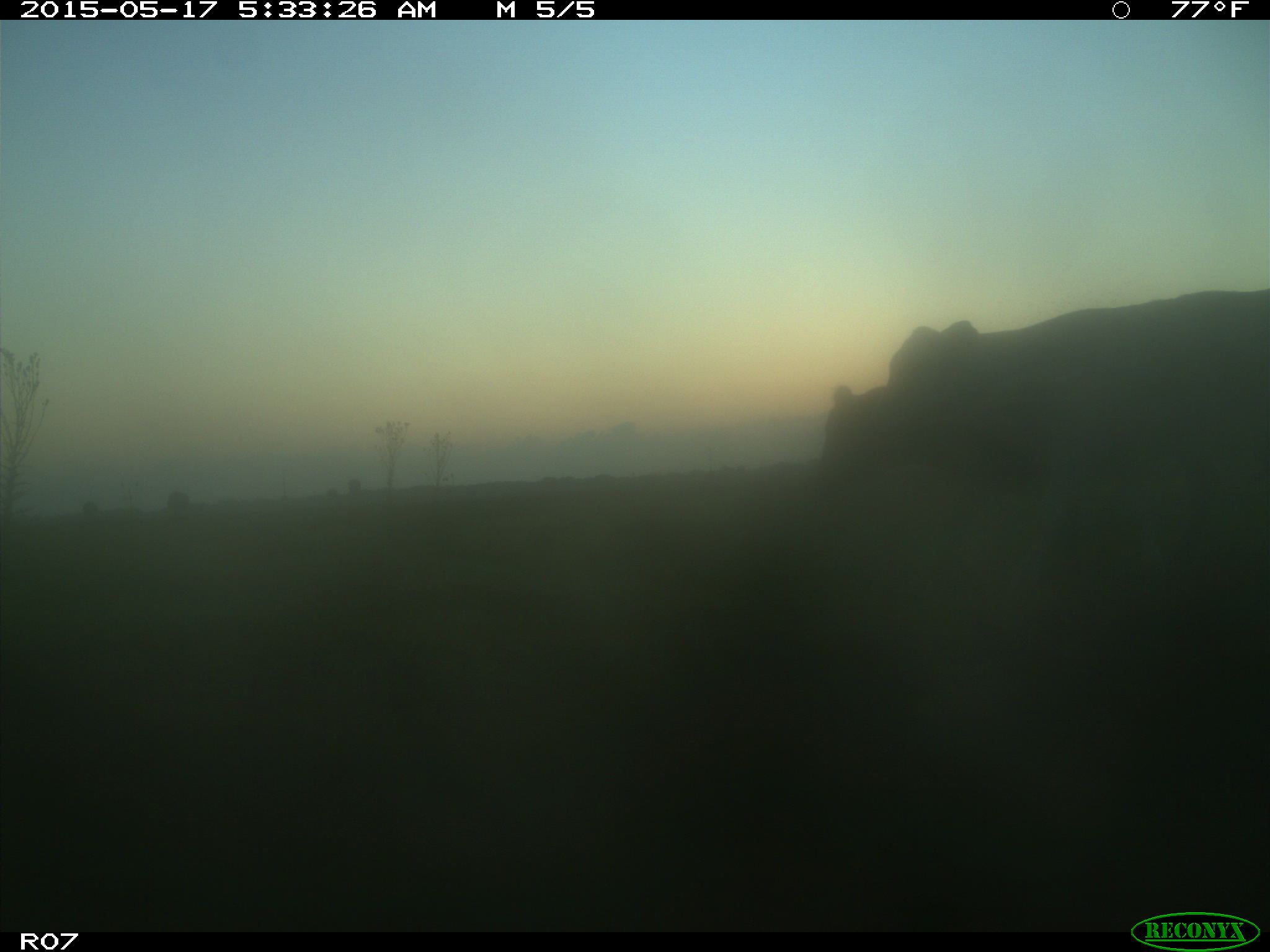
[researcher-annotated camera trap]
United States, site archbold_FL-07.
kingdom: Animalia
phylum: Chordata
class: Mammalia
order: Artiodactyla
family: Bovidae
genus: Bos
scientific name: Bos taurus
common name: domestic cow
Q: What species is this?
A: Bos taurus (domestic cow).